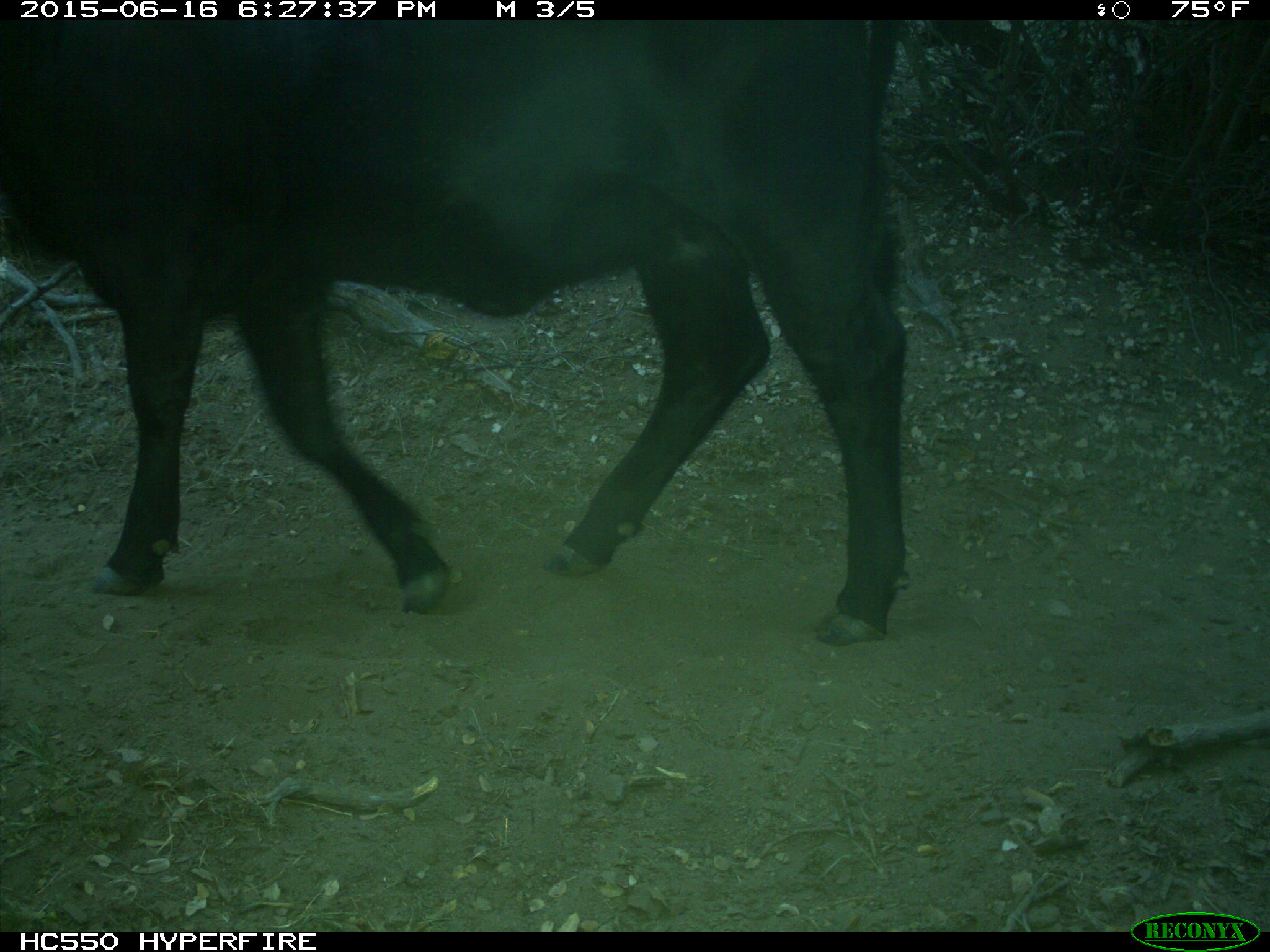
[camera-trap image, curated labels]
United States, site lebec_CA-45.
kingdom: Animalia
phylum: Chordata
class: Mammalia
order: Artiodactyla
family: Bovidae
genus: Bos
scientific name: Bos taurus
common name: domestic cow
Bos taurus (domestic cow).